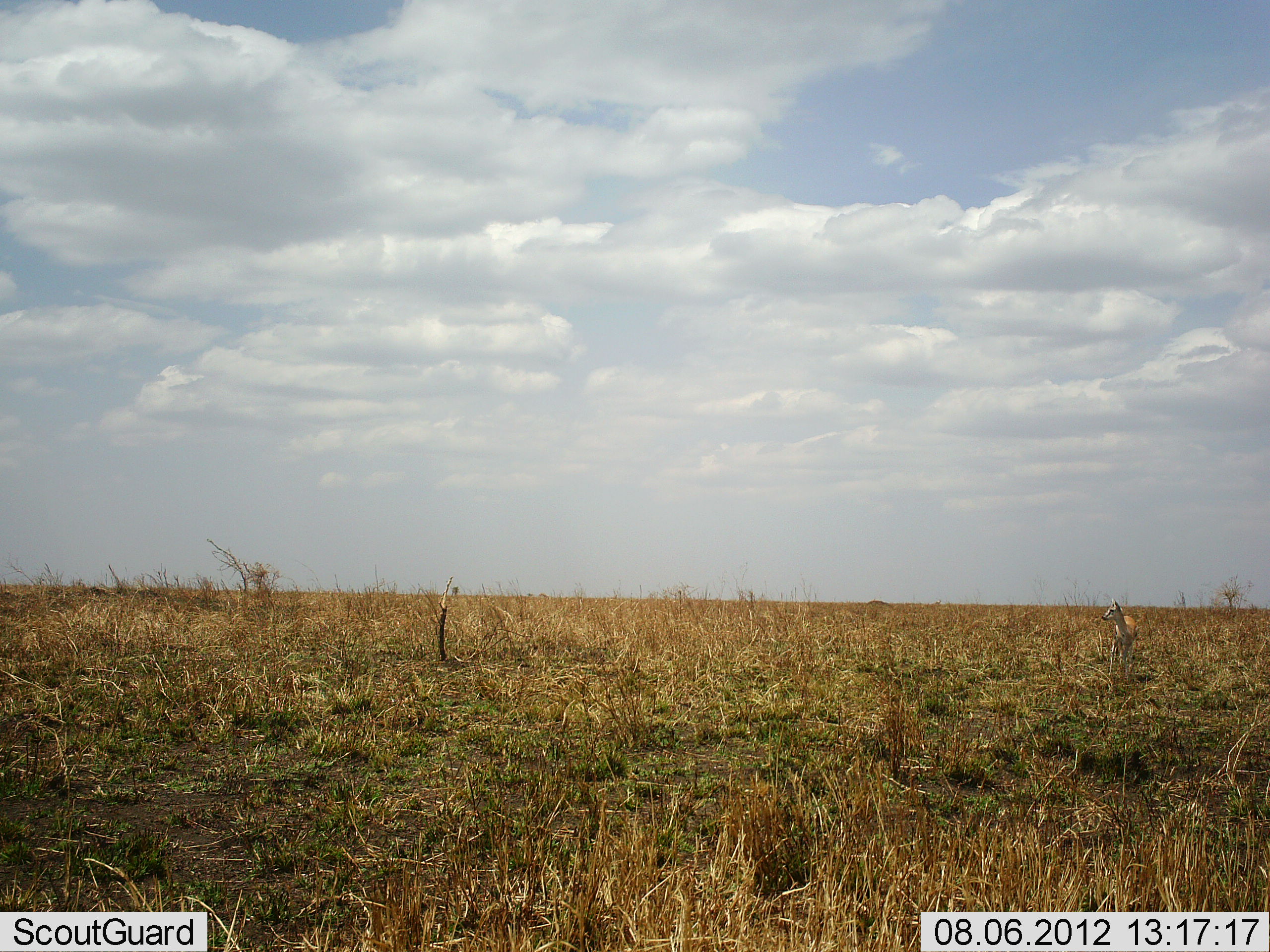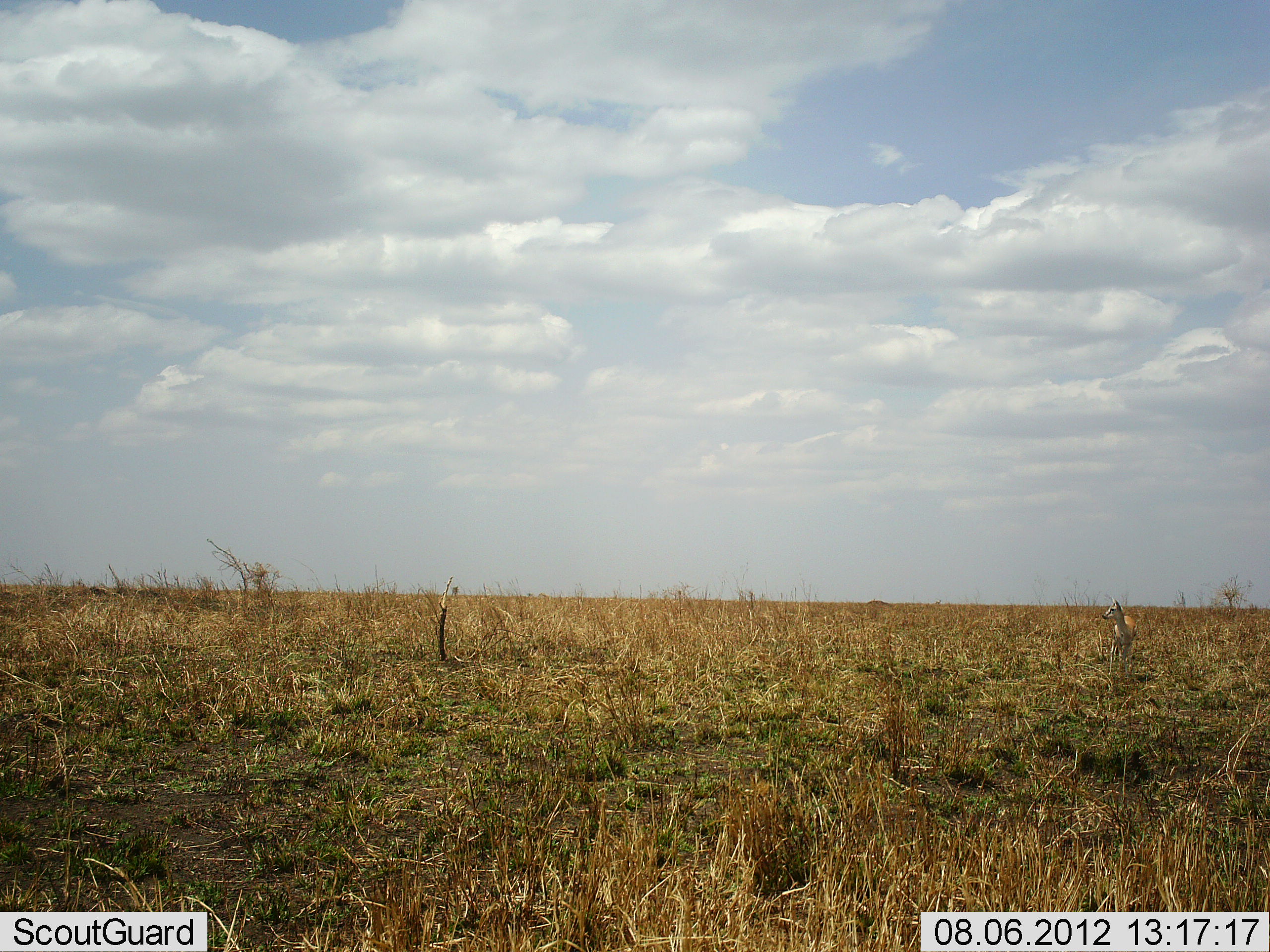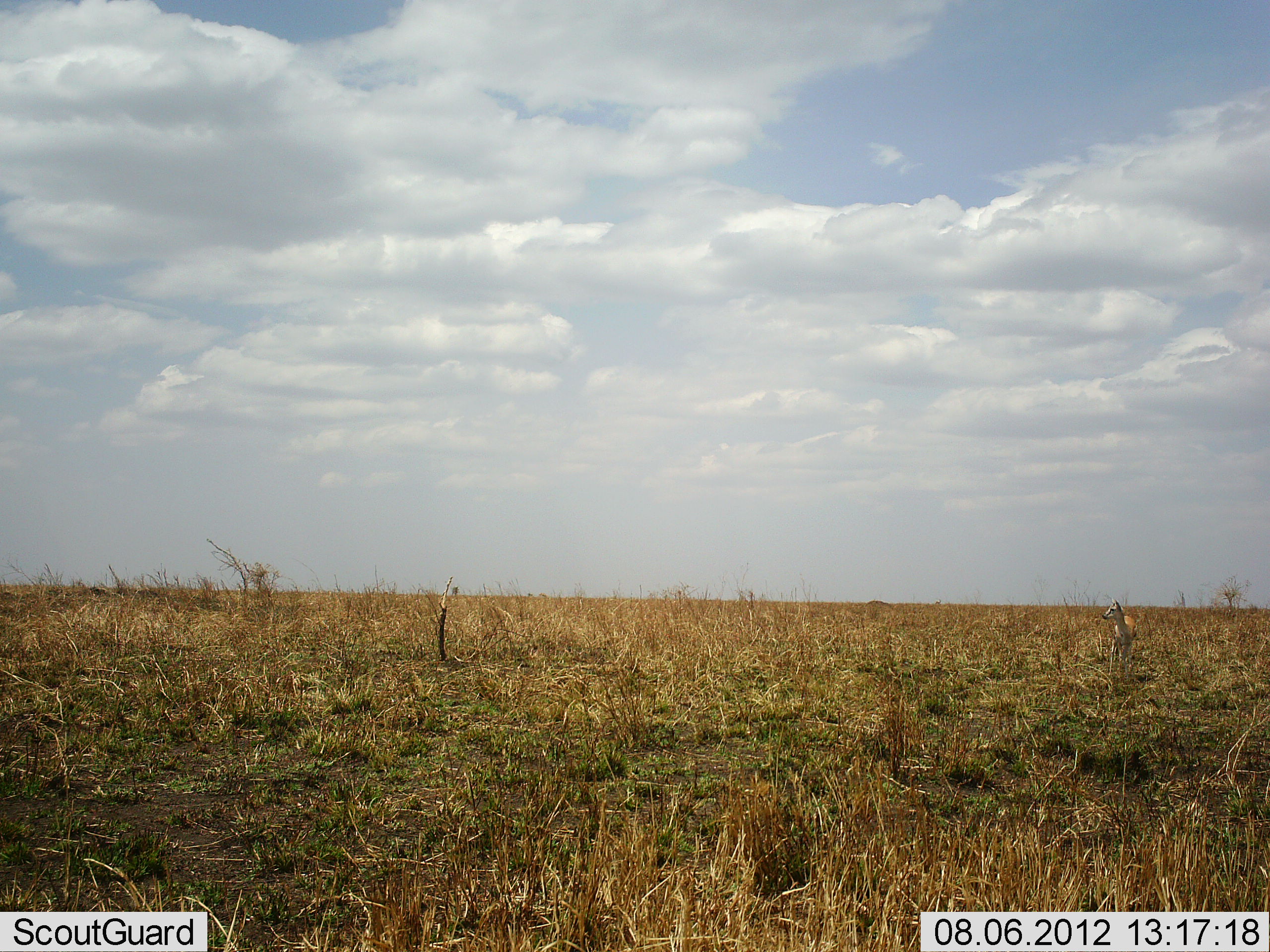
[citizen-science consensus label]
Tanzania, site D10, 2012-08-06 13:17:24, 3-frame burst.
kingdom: Animalia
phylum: Chordata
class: Mammalia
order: Artiodactyla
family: Bovidae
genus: Eudorcas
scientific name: Eudorcas thomsonii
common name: thomson's gazelle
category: gazellethomsons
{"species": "gazellethomsons (thomson's gazelle) (Eudorcas thomsonii)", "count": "1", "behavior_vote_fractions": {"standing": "100%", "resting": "0%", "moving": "0%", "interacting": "0%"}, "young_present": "50%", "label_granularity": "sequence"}